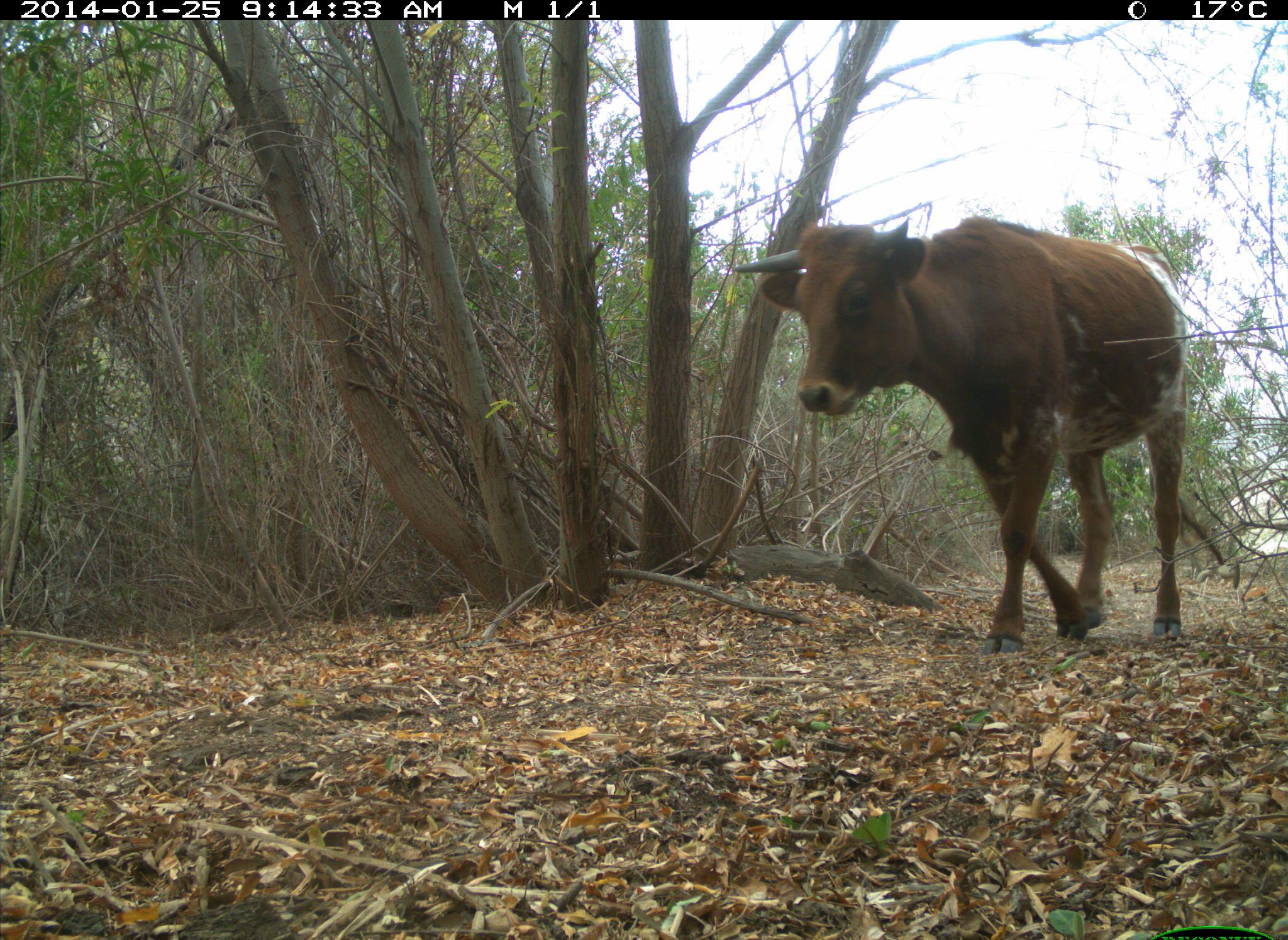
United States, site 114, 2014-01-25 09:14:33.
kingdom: Animalia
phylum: Chordata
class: Mammalia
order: Artiodactyla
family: Bovidae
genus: Bos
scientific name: Bos taurus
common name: cow